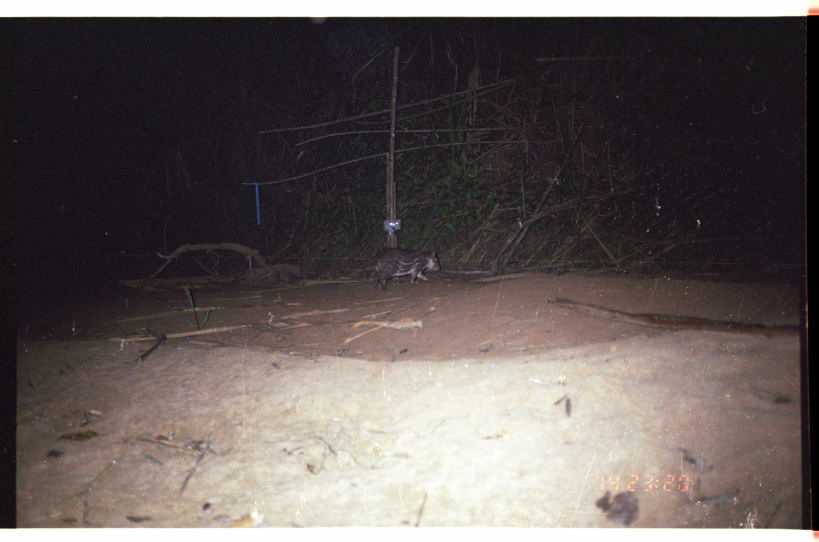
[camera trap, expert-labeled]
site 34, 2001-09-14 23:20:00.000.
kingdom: Animalia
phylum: Chordata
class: Mammalia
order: Rodentia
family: Cuniculidae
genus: Cuniculus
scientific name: Cuniculus paca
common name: spotted paca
Cuniculus paca (spotted paca).